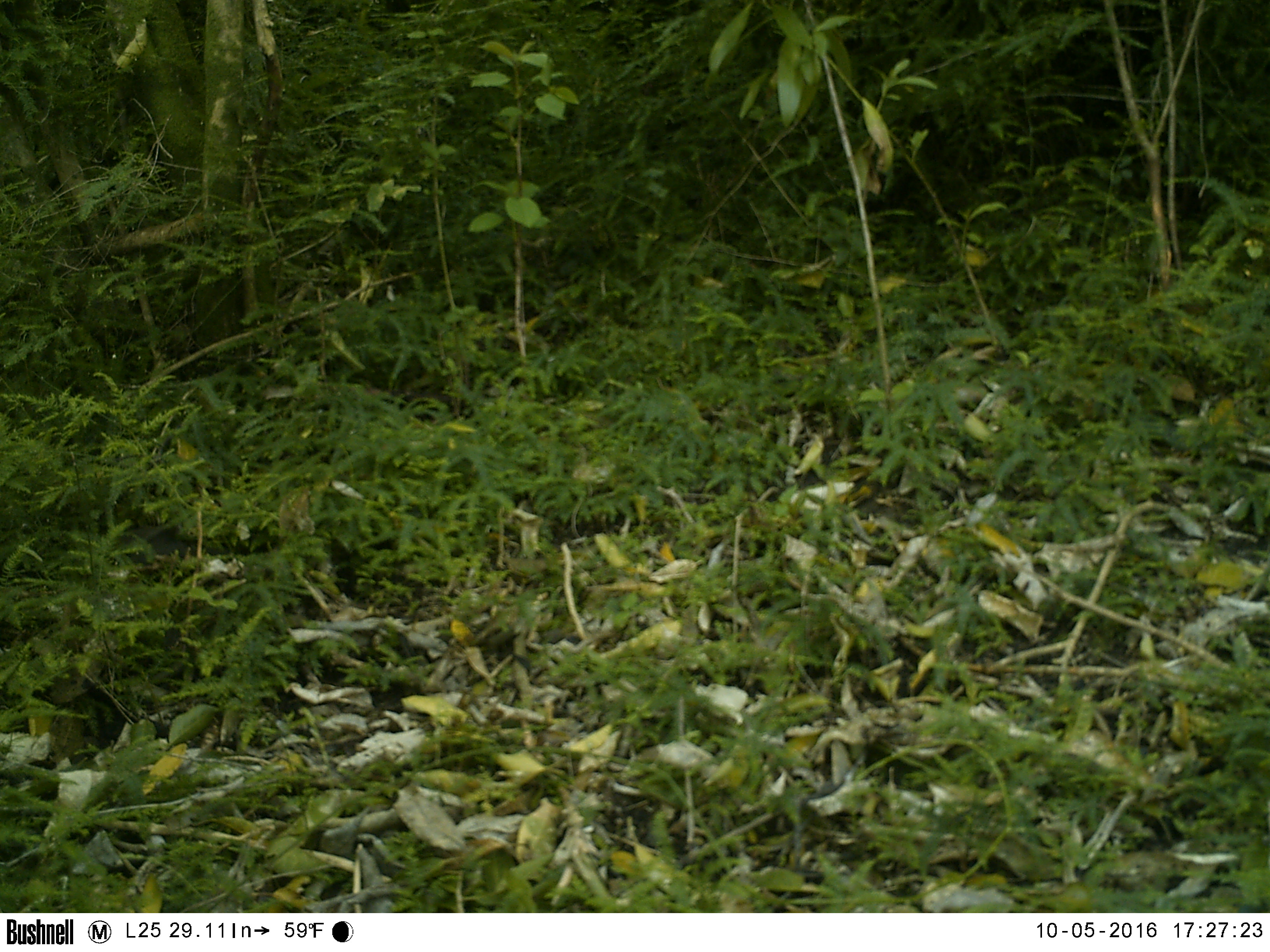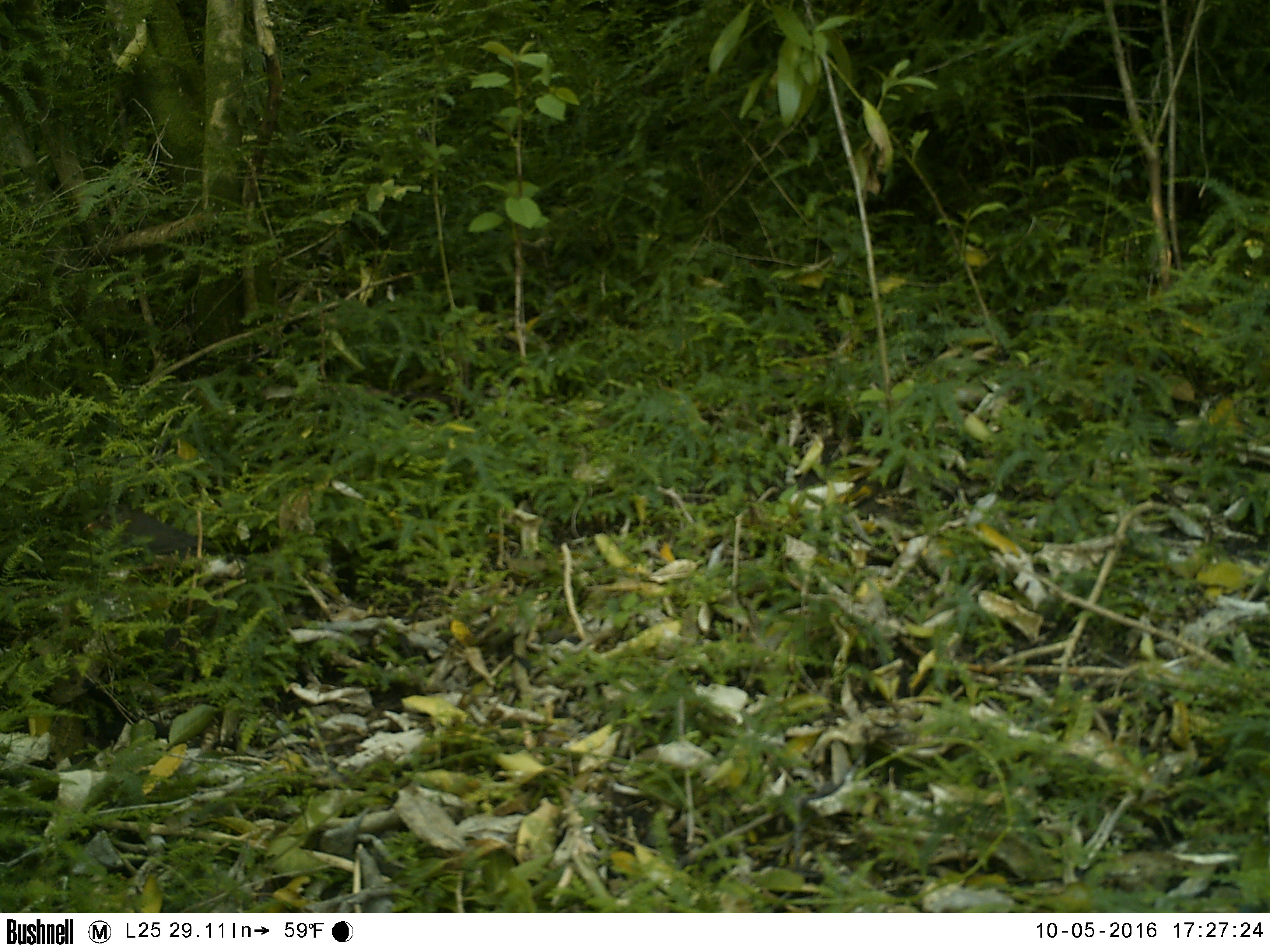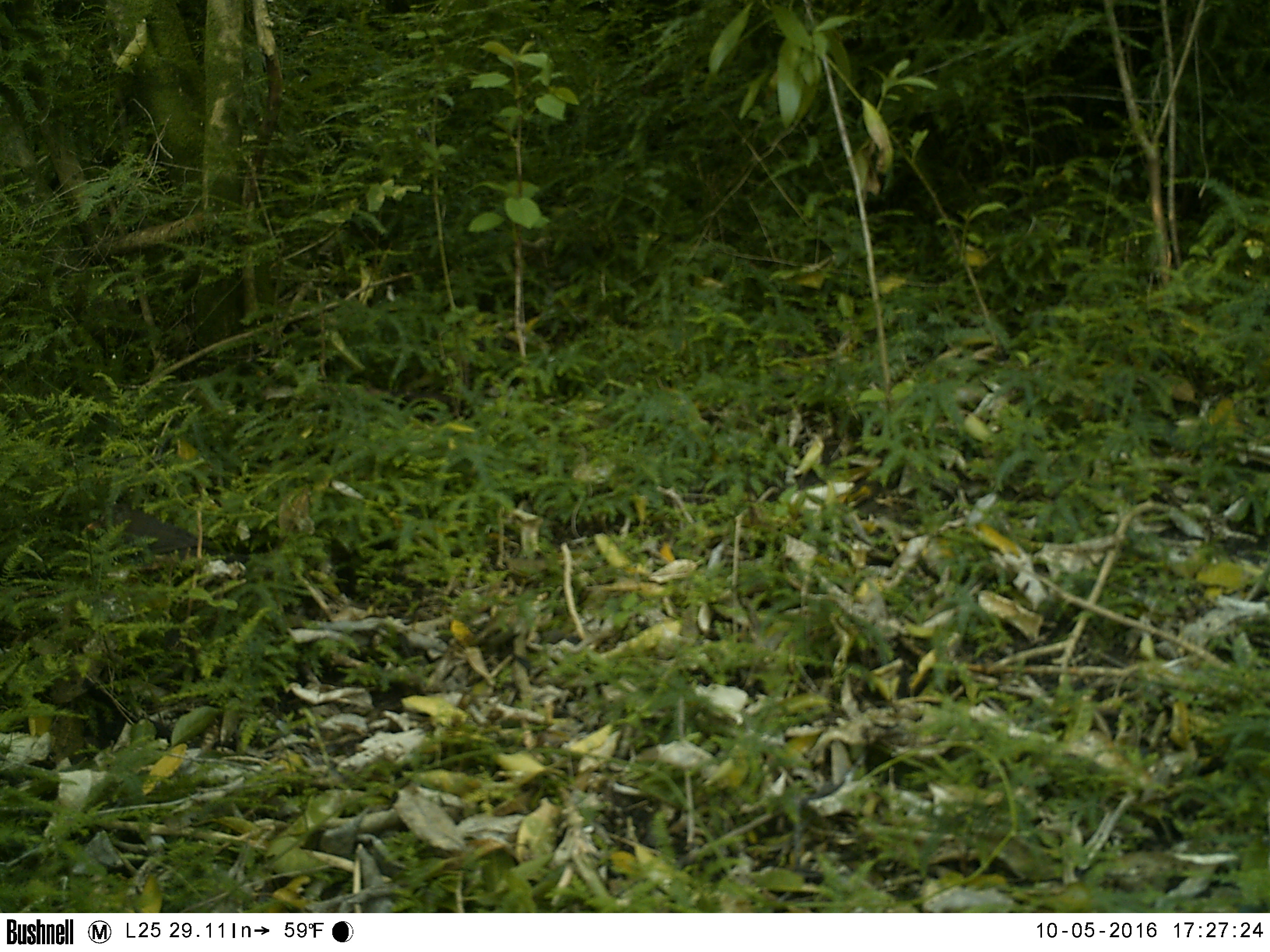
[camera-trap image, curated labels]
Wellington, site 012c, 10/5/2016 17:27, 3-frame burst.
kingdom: Animalia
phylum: Chordata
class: Aves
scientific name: Aves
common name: bird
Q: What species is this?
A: Bird (Aves).